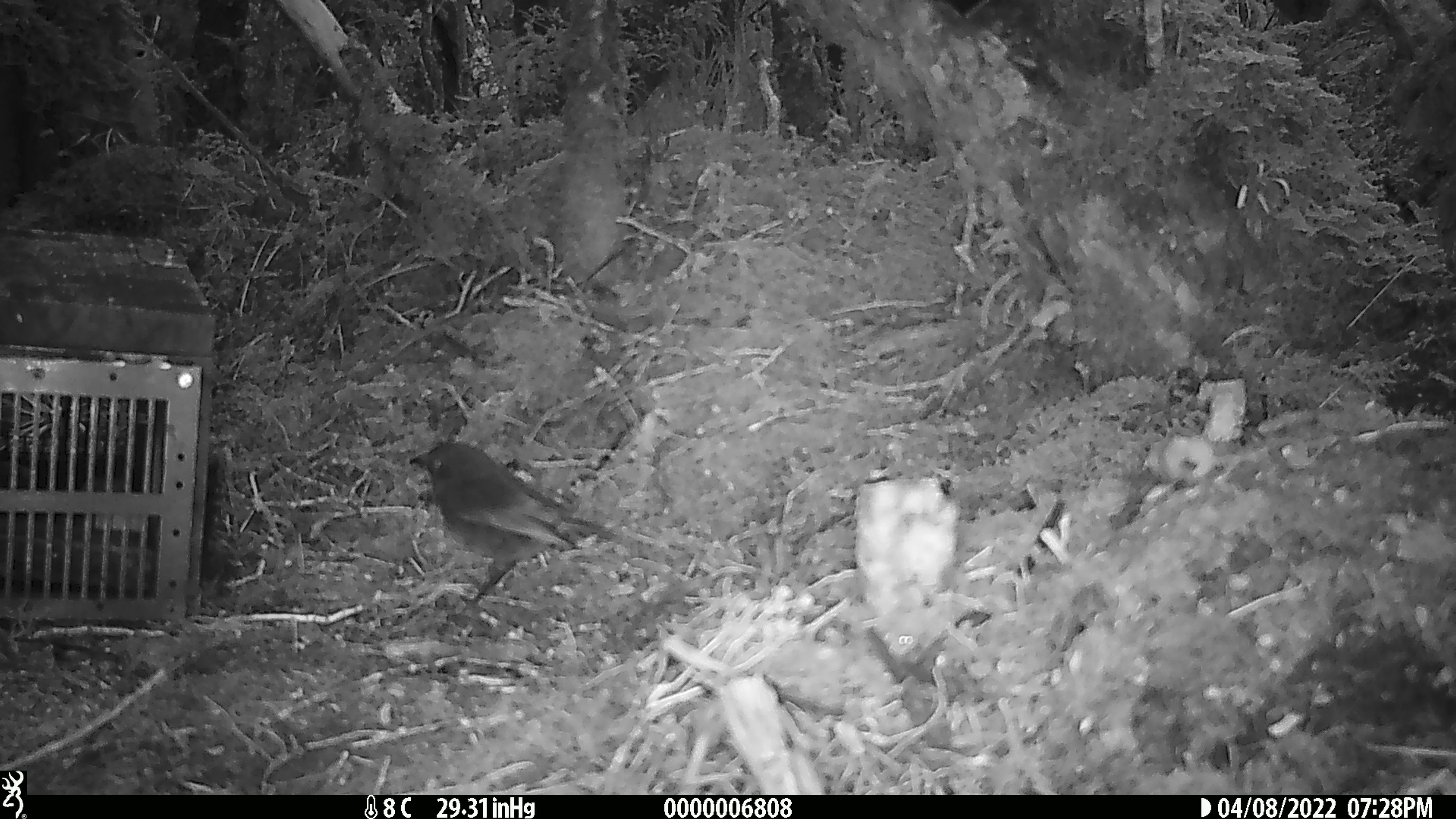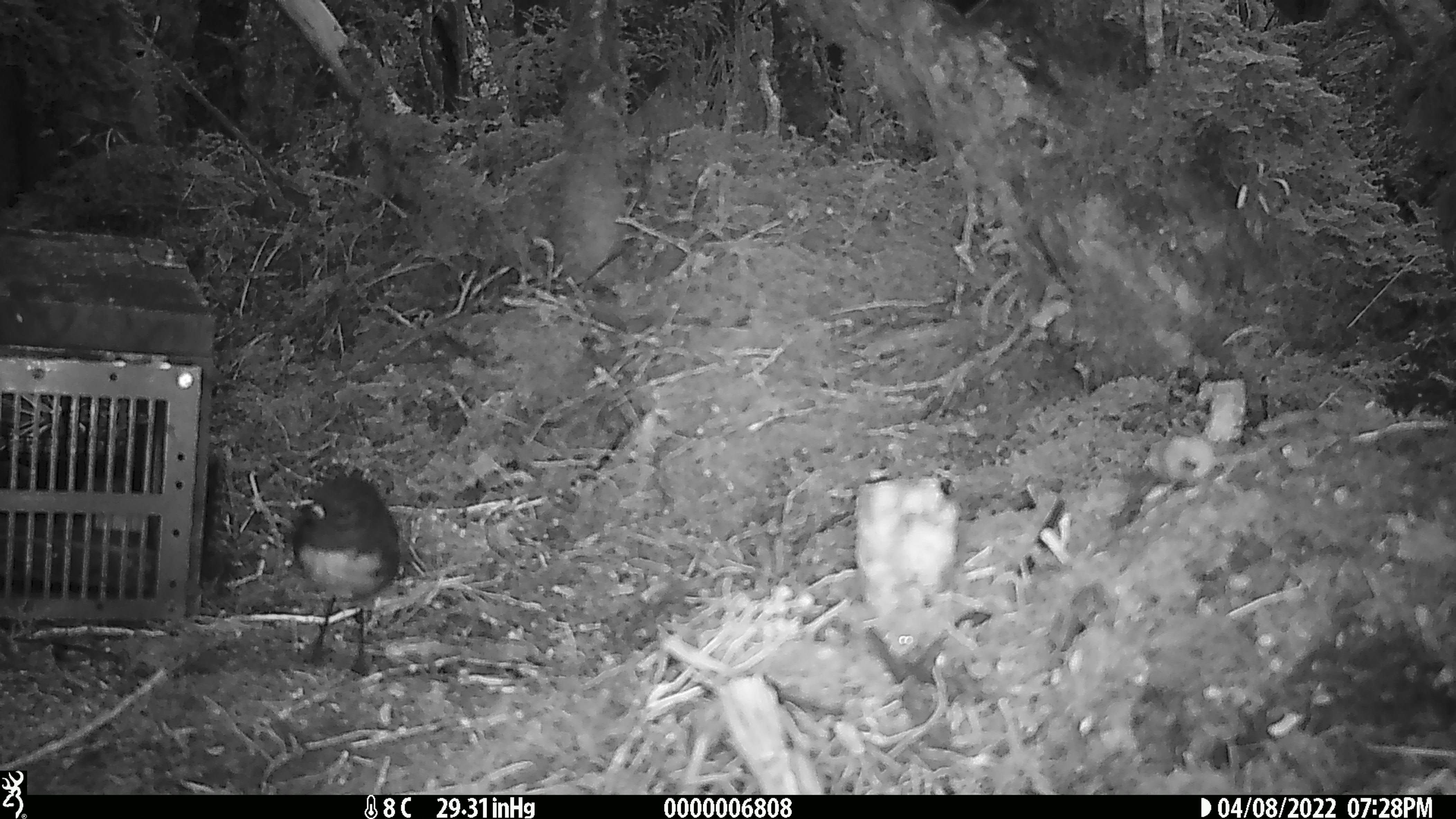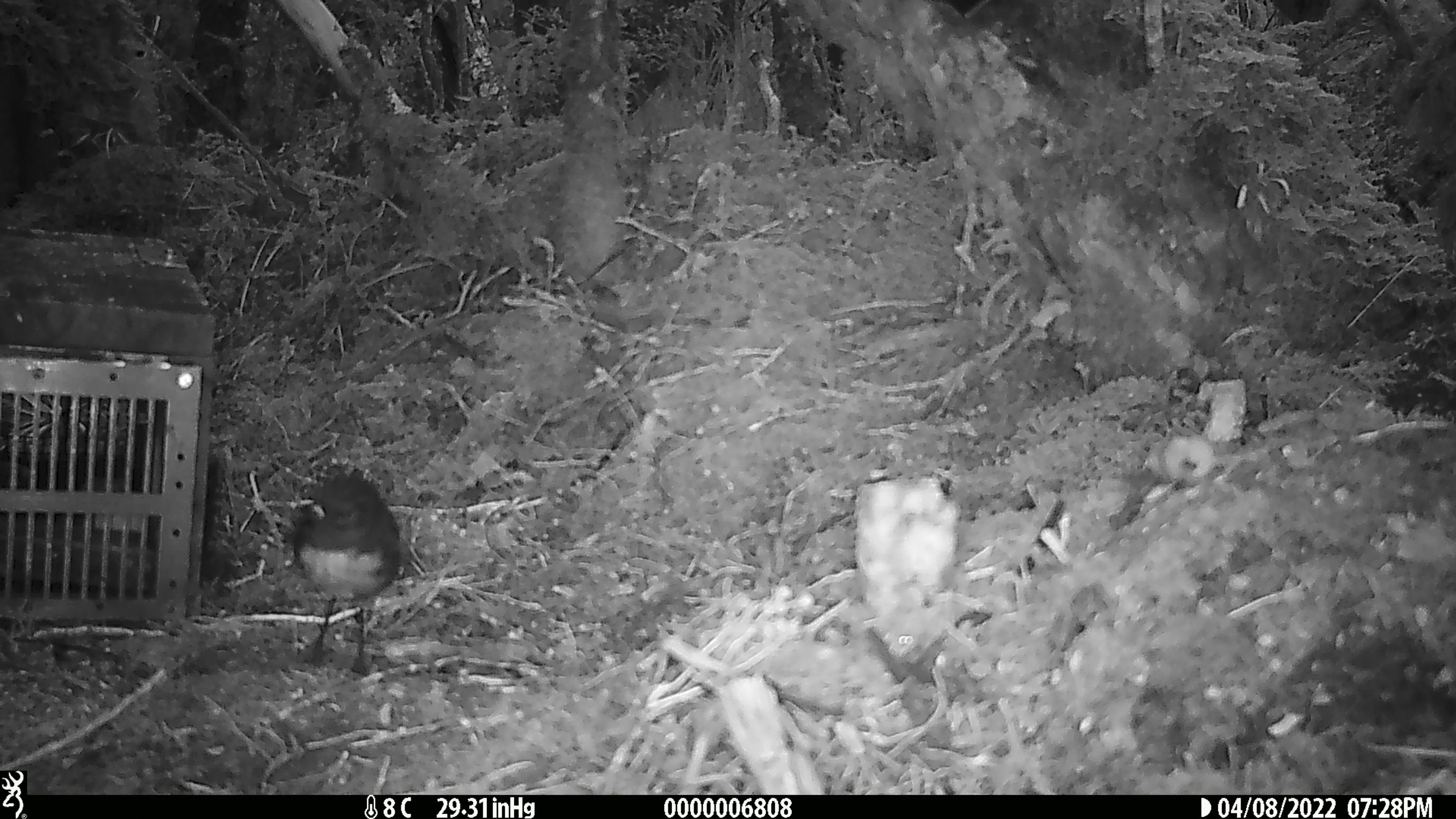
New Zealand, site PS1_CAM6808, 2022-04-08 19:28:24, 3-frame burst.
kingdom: Animalia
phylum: Chordata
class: Aves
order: Passeriformes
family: Petroicidae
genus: Petroica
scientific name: Petroica australis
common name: new zealand robin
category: robin